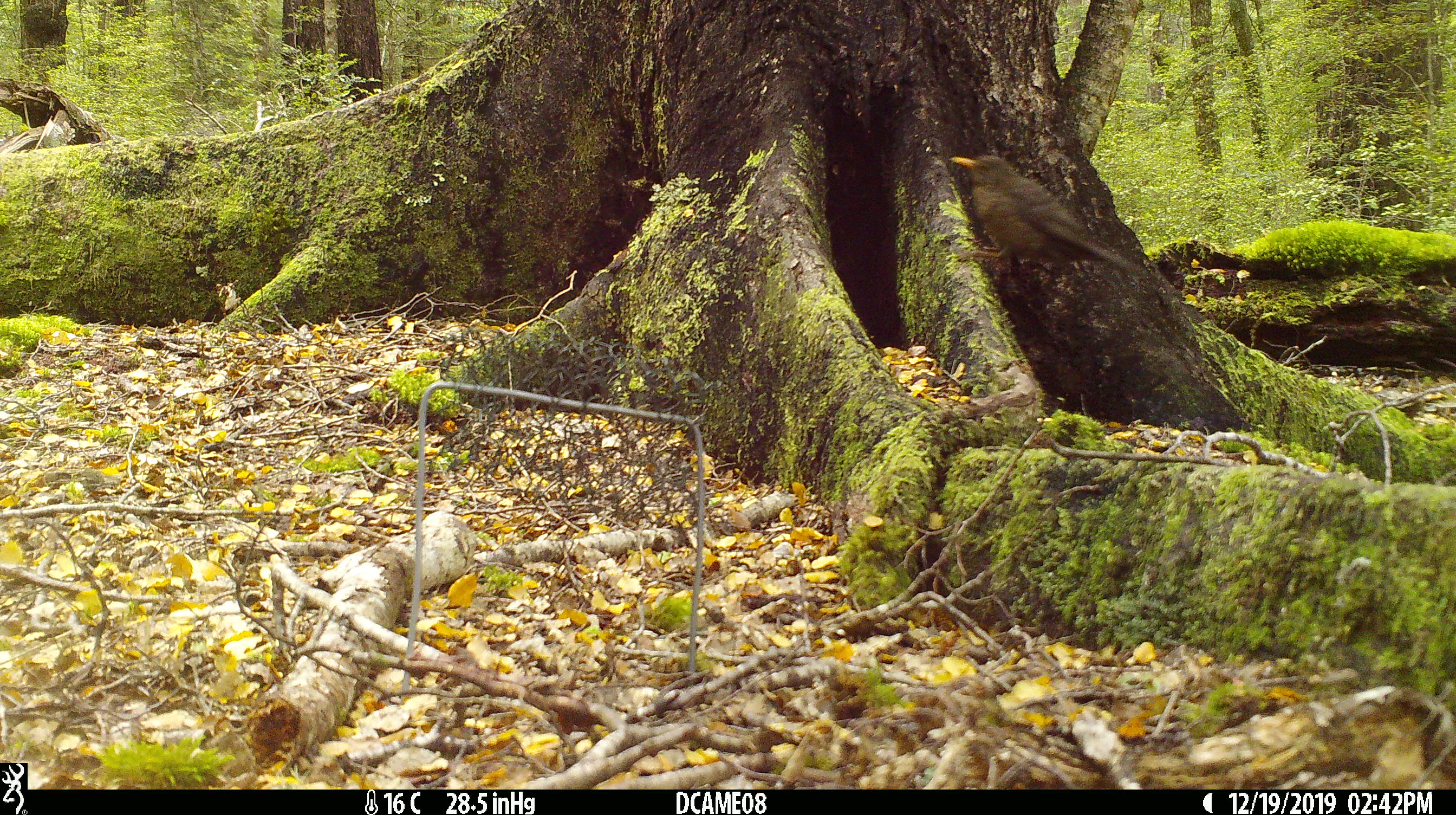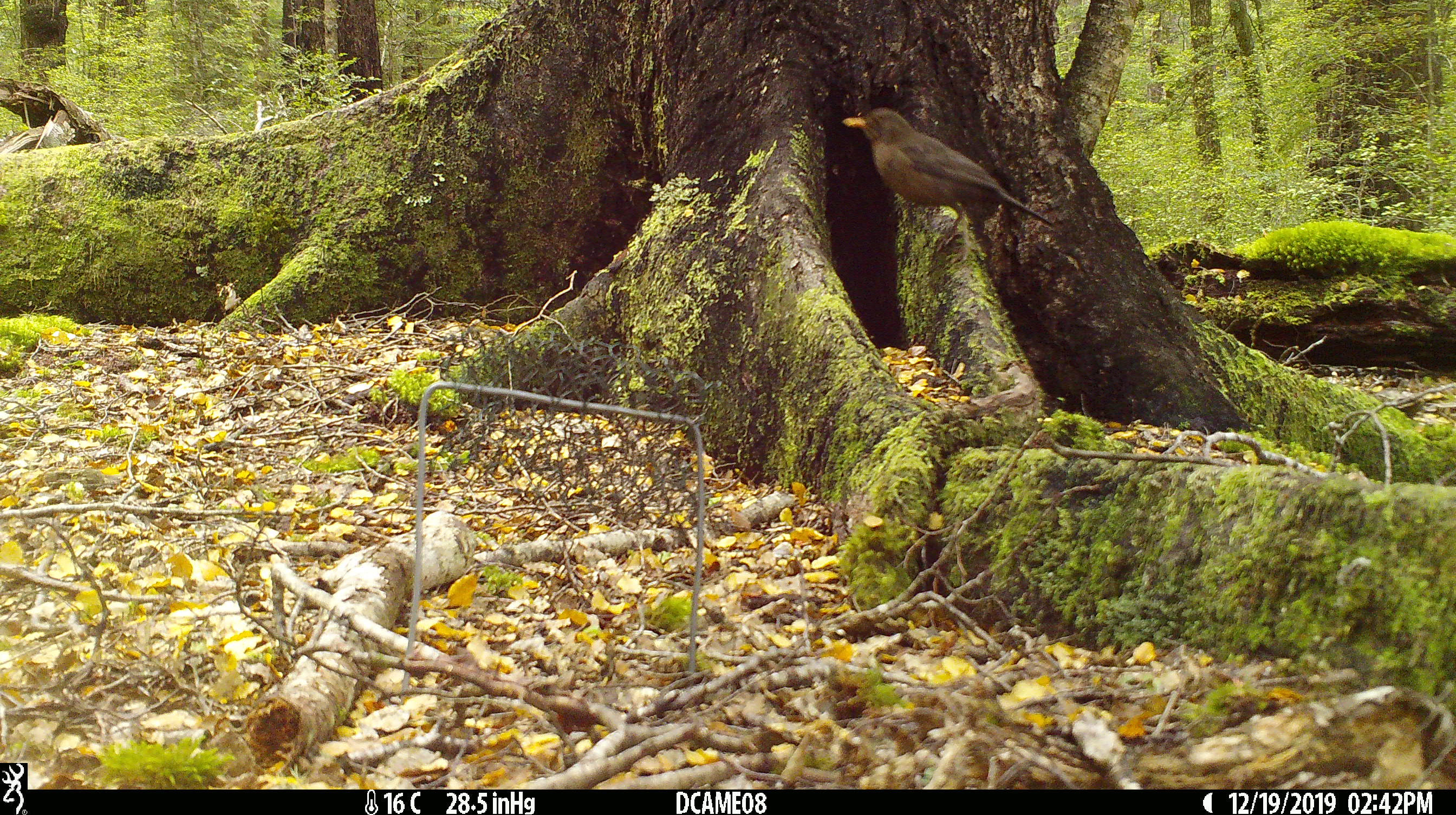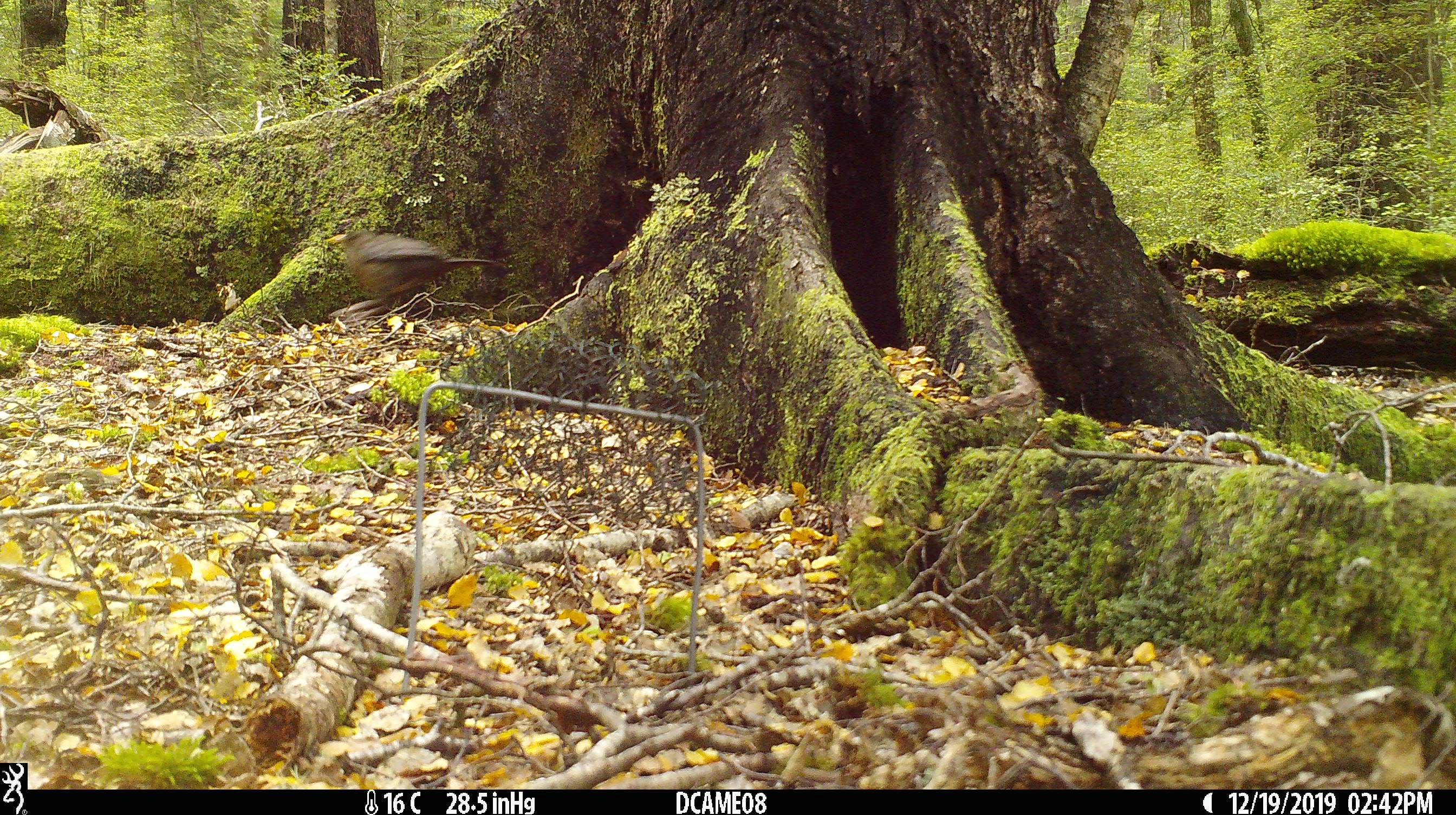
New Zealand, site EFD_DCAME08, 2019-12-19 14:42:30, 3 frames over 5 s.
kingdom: Animalia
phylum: Chordata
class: Aves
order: Passeriformes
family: Turdidae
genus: Turdus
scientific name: Turdus merula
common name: eurasian blackbird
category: blackbird